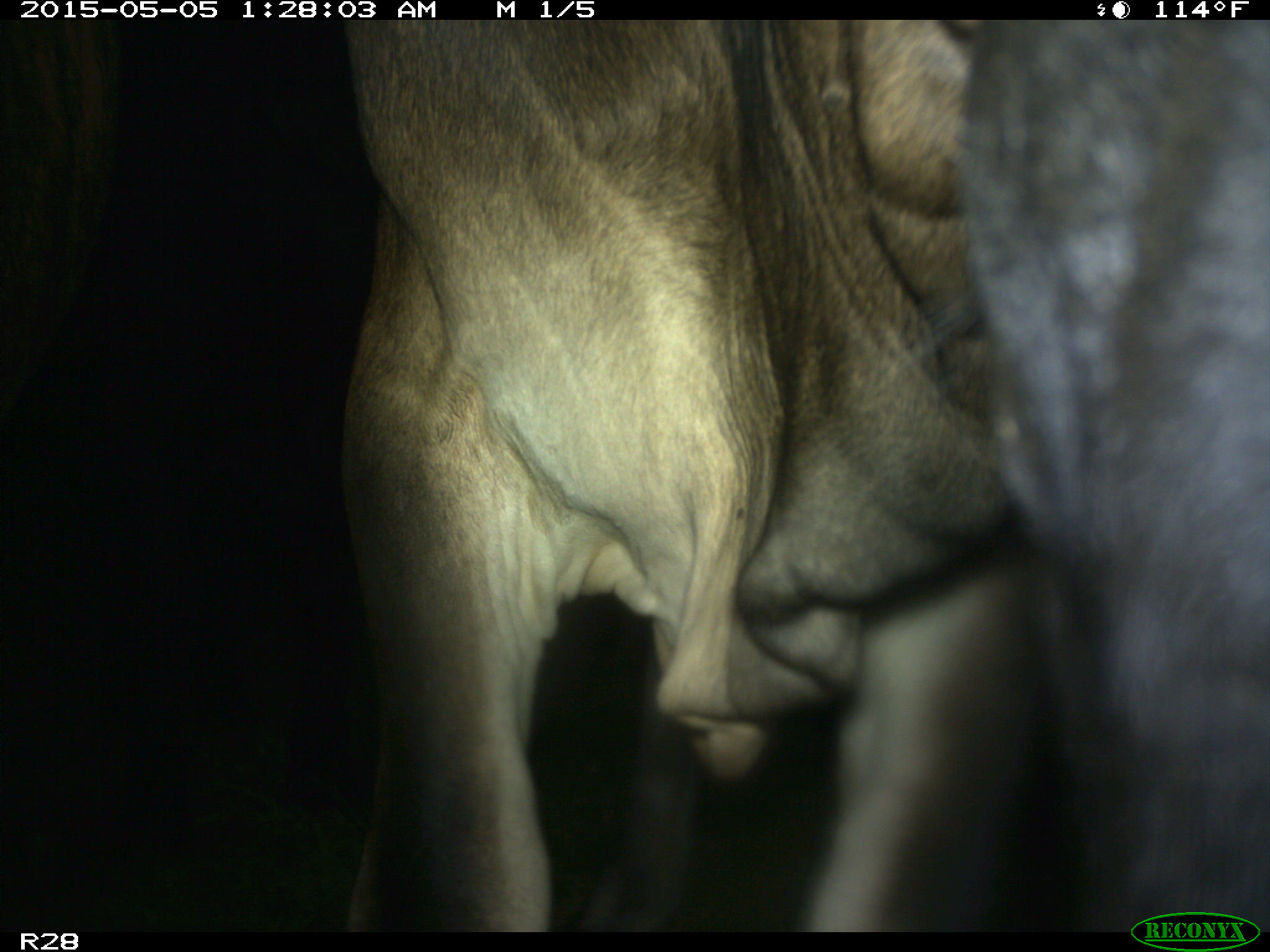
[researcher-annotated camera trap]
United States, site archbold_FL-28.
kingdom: Animalia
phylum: Chordata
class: Mammalia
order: Artiodactyla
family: Bovidae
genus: Bos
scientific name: Bos taurus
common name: domestic cow